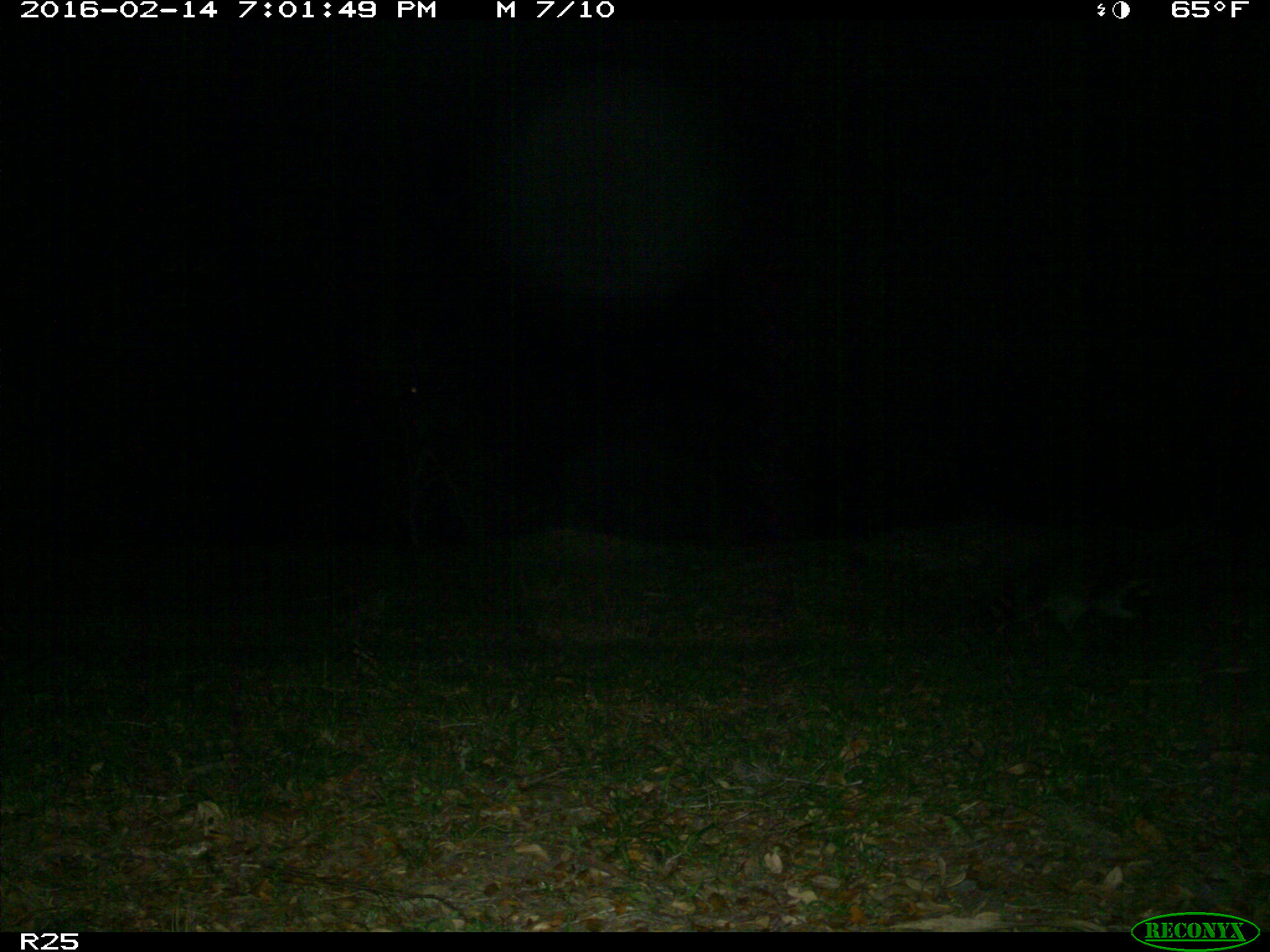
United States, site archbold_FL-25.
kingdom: Animalia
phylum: Chordata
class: Mammalia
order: Carnivora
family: Procyonidae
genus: Procyon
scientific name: Procyon lotor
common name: common raccoon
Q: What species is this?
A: Procyon lotor (common raccoon).